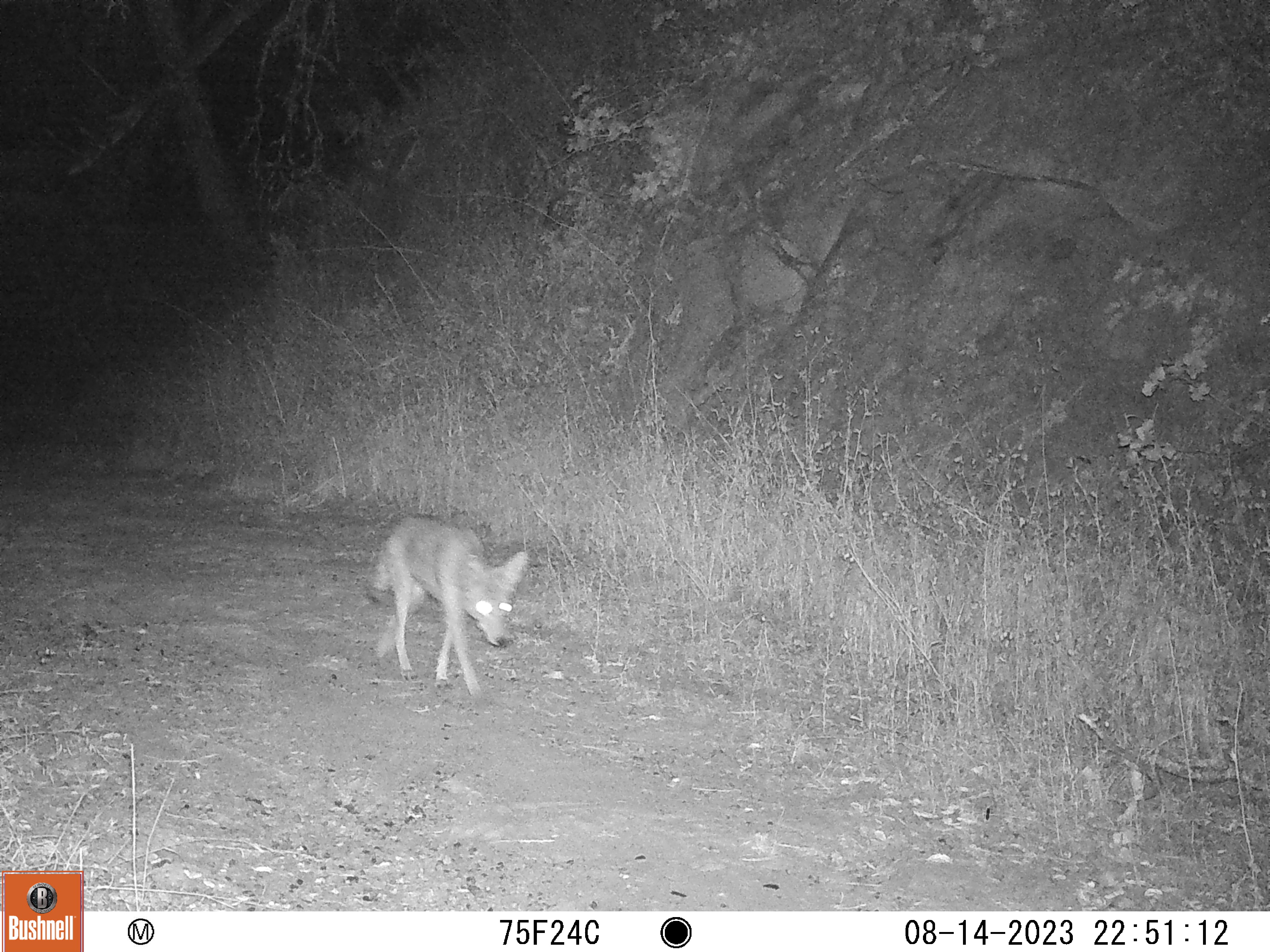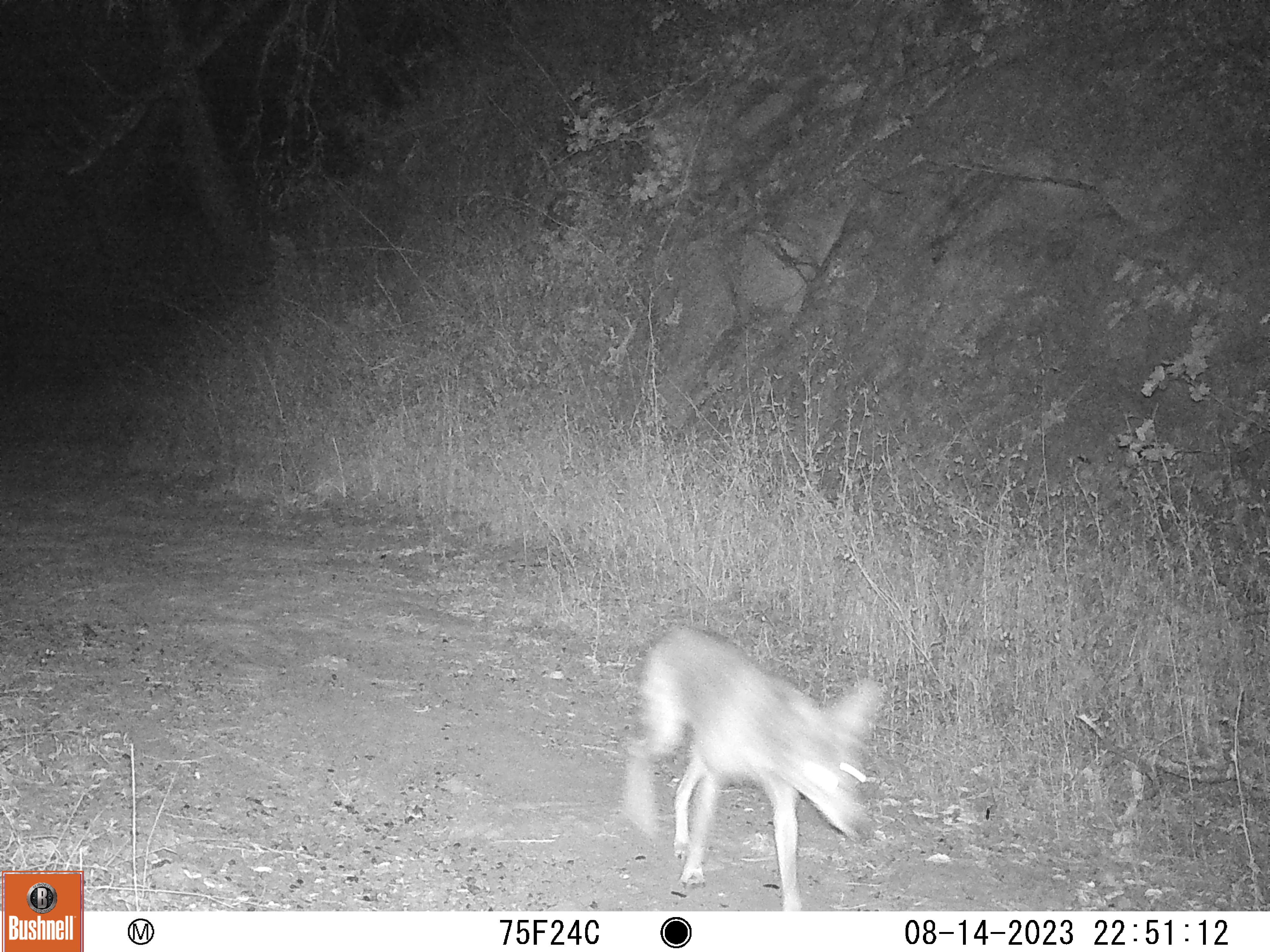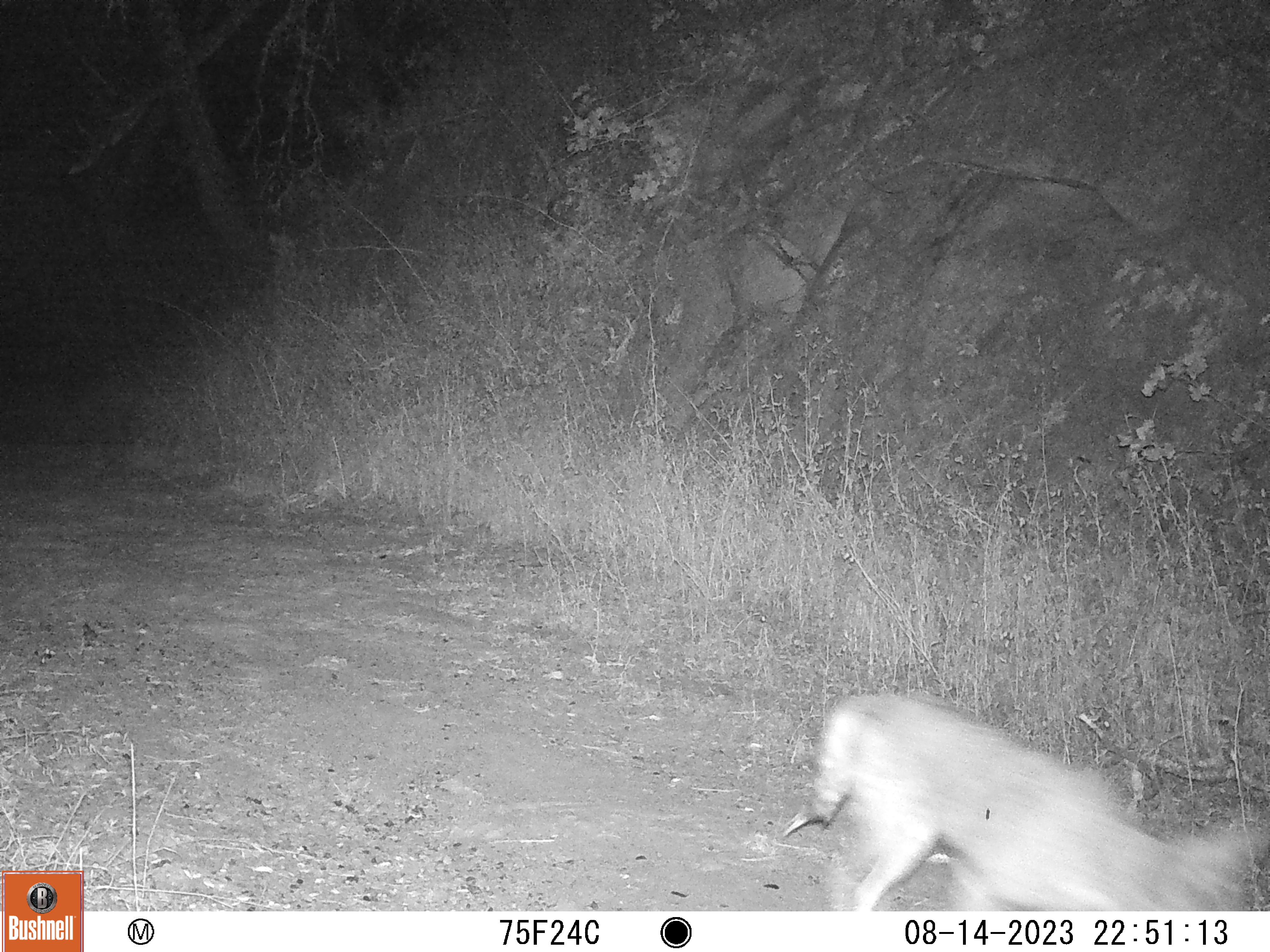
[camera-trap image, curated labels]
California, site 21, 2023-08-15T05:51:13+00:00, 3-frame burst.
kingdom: Animalia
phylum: Chordata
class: Mammalia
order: Carnivora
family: Canidae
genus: Canis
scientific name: Canis latrans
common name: coyote